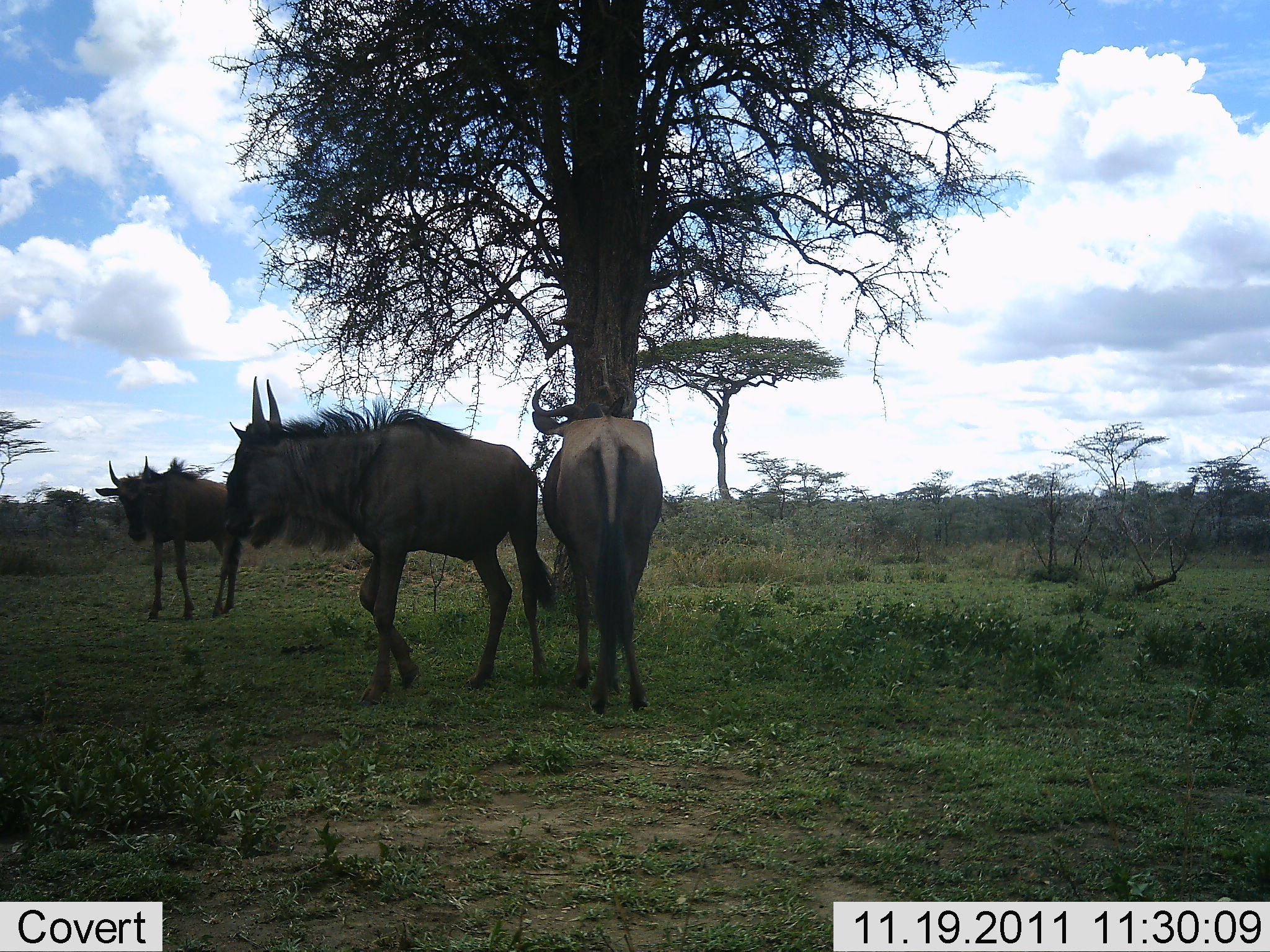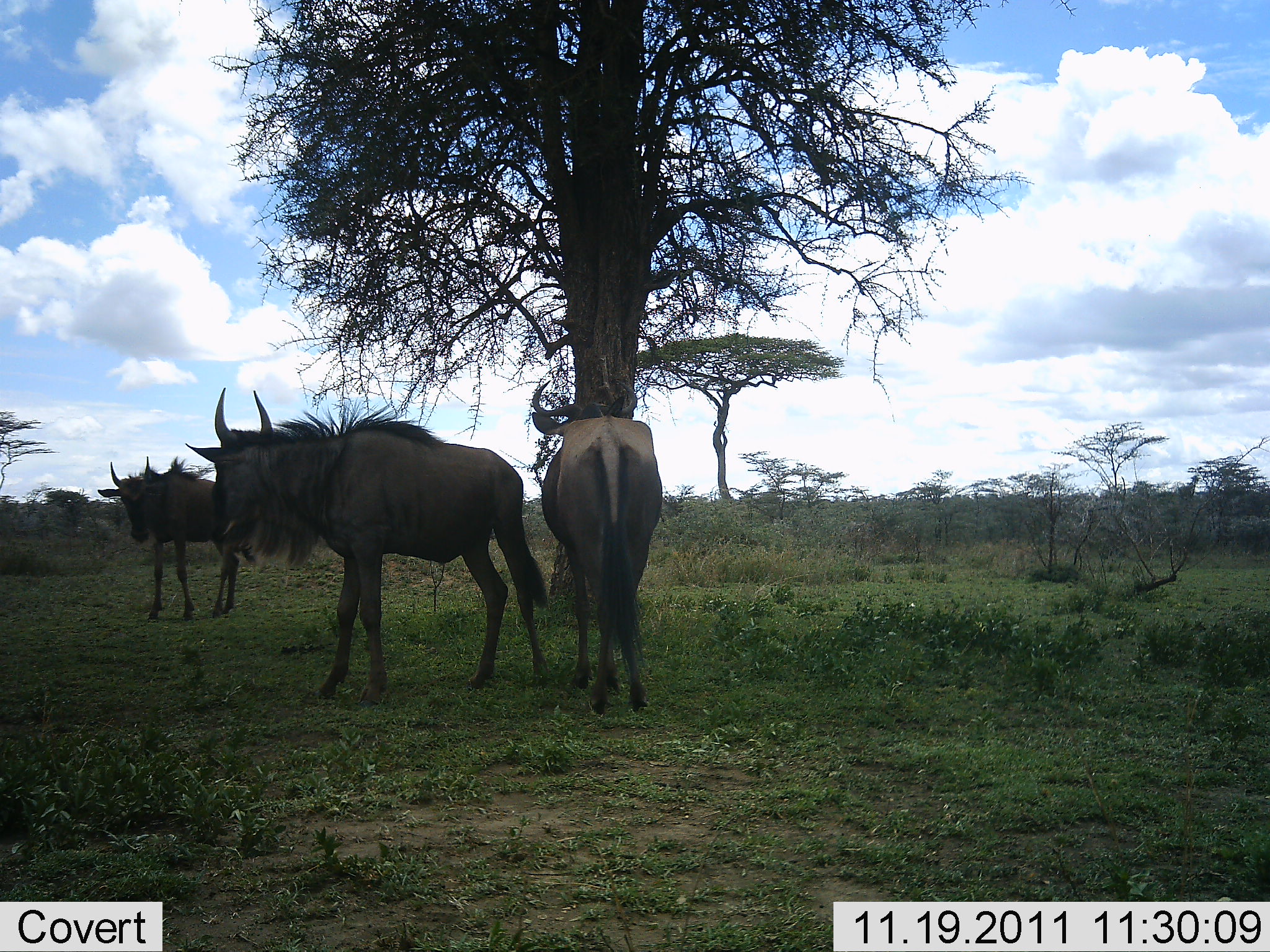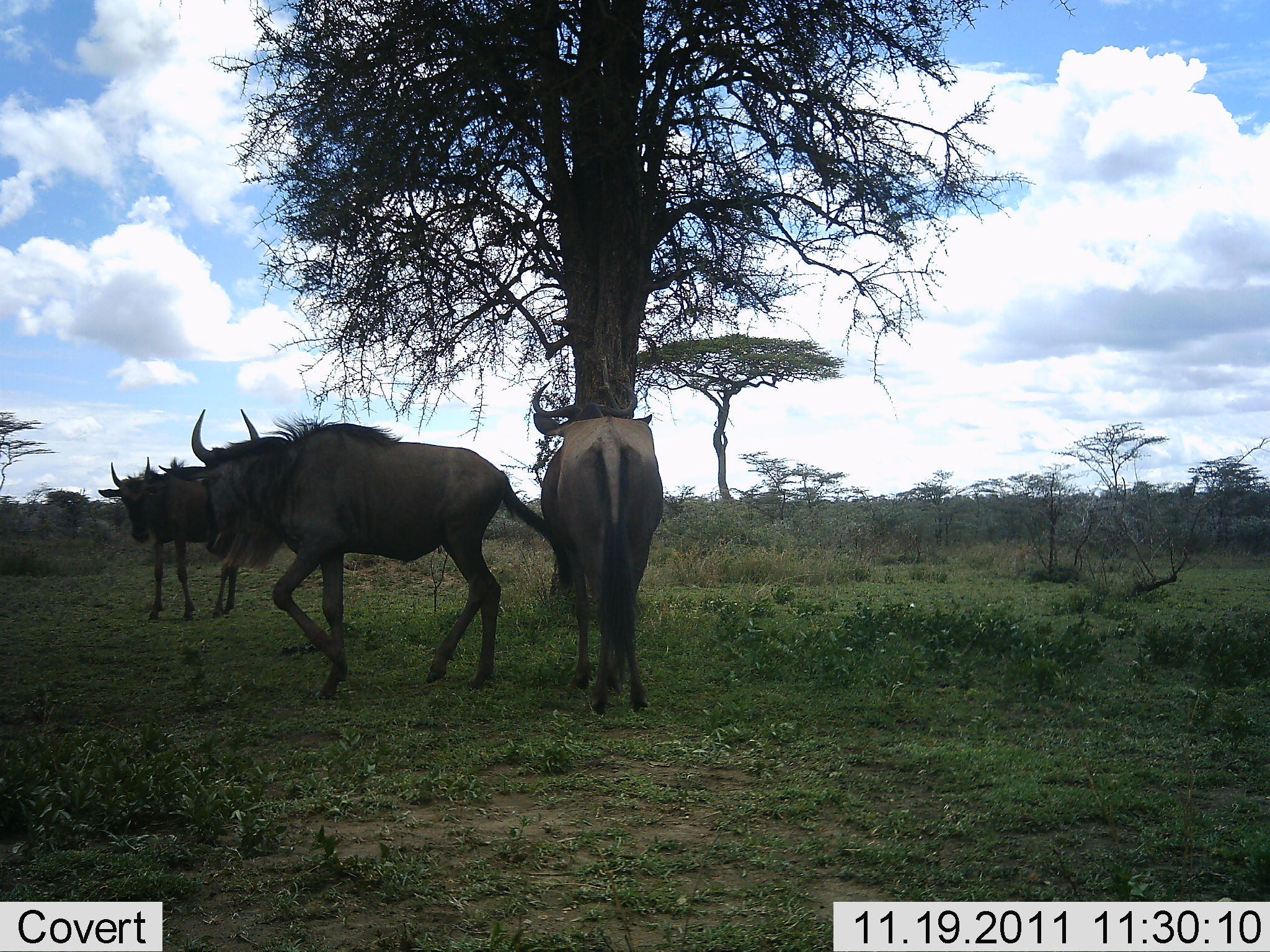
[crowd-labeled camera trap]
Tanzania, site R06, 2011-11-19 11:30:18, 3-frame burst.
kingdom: Animalia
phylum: Chordata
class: Mammalia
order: Artiodactyla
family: Bovidae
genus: Connochaetes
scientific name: Connochaetes taurinus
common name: blue wildebeest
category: wildebeest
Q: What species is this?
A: Wildebeest (blue wildebeest) (Connochaetes taurinus).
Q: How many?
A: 3.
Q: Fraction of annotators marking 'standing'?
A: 100%.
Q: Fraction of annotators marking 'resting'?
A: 8%.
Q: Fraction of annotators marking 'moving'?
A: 25%.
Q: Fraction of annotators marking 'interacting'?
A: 17%.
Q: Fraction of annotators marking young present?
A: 0%.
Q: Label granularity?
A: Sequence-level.